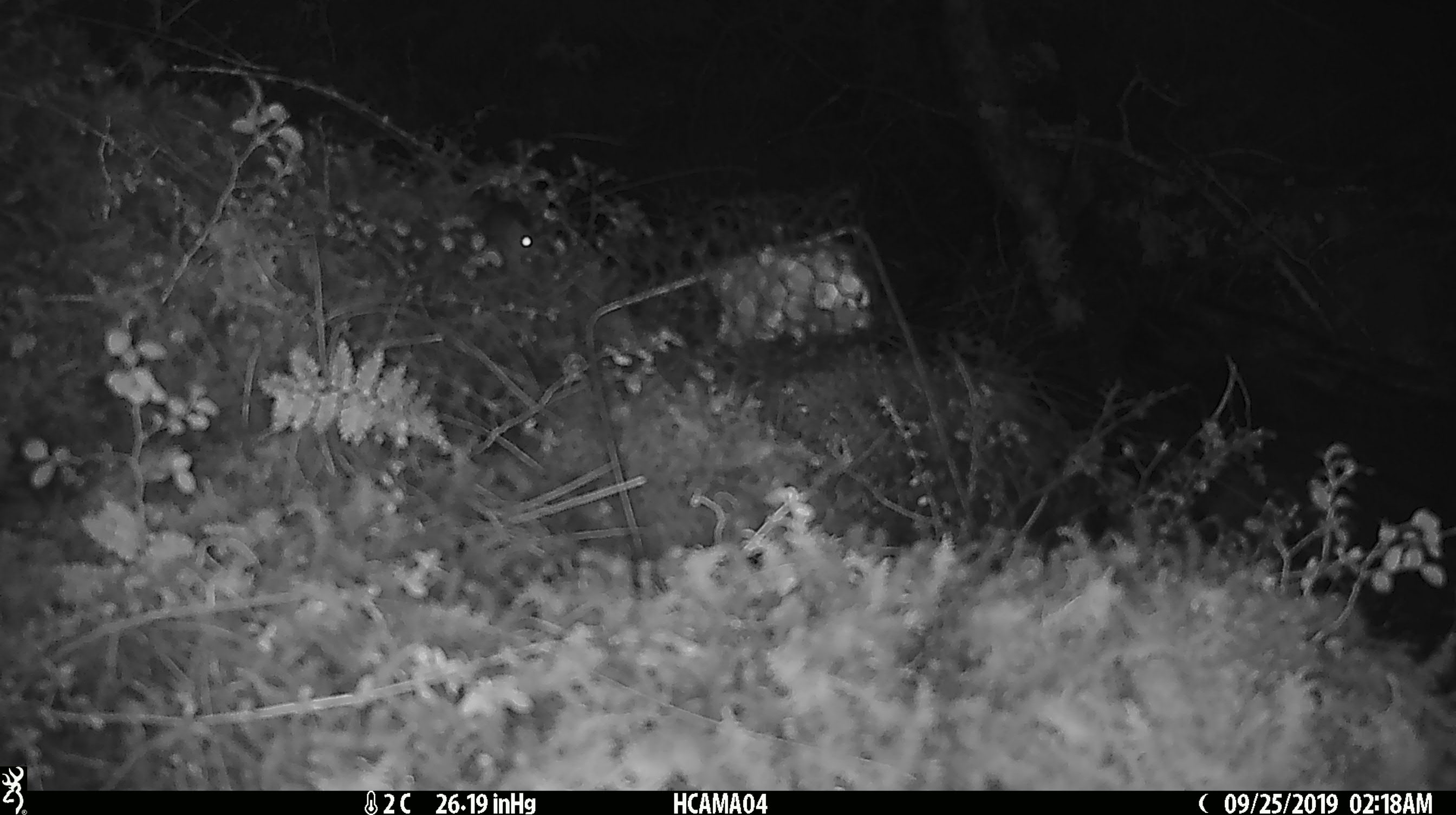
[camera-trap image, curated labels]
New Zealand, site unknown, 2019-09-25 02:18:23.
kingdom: Animalia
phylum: Chordata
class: Mammalia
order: Rodentia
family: Muridae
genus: Mus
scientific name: Mus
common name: mouse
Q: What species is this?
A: Mouse (Mus).